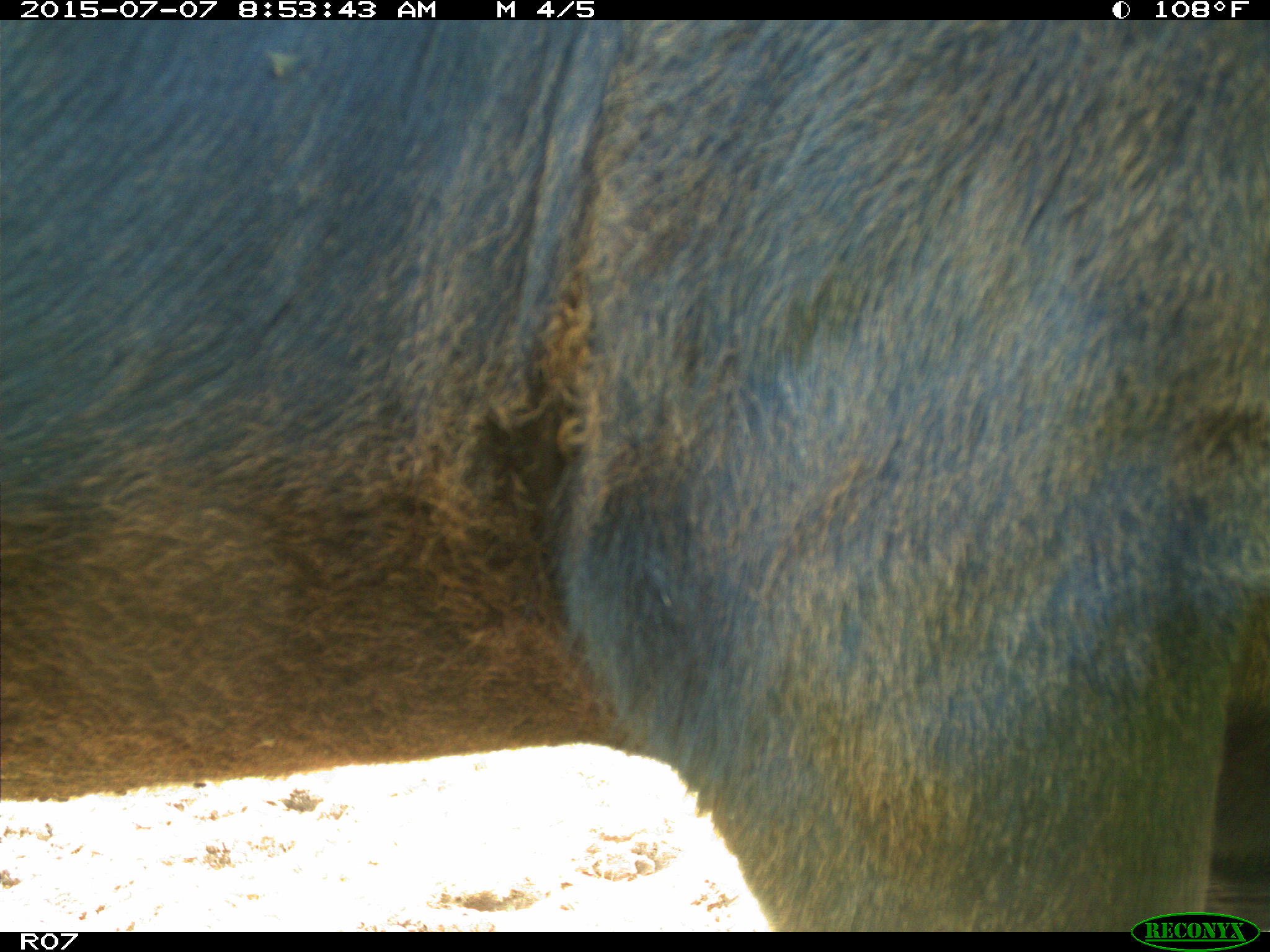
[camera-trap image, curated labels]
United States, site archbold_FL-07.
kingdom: Animalia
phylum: Chordata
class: Mammalia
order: Artiodactyla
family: Bovidae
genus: Bos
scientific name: Bos taurus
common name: domestic cow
Bos taurus (domestic cow).